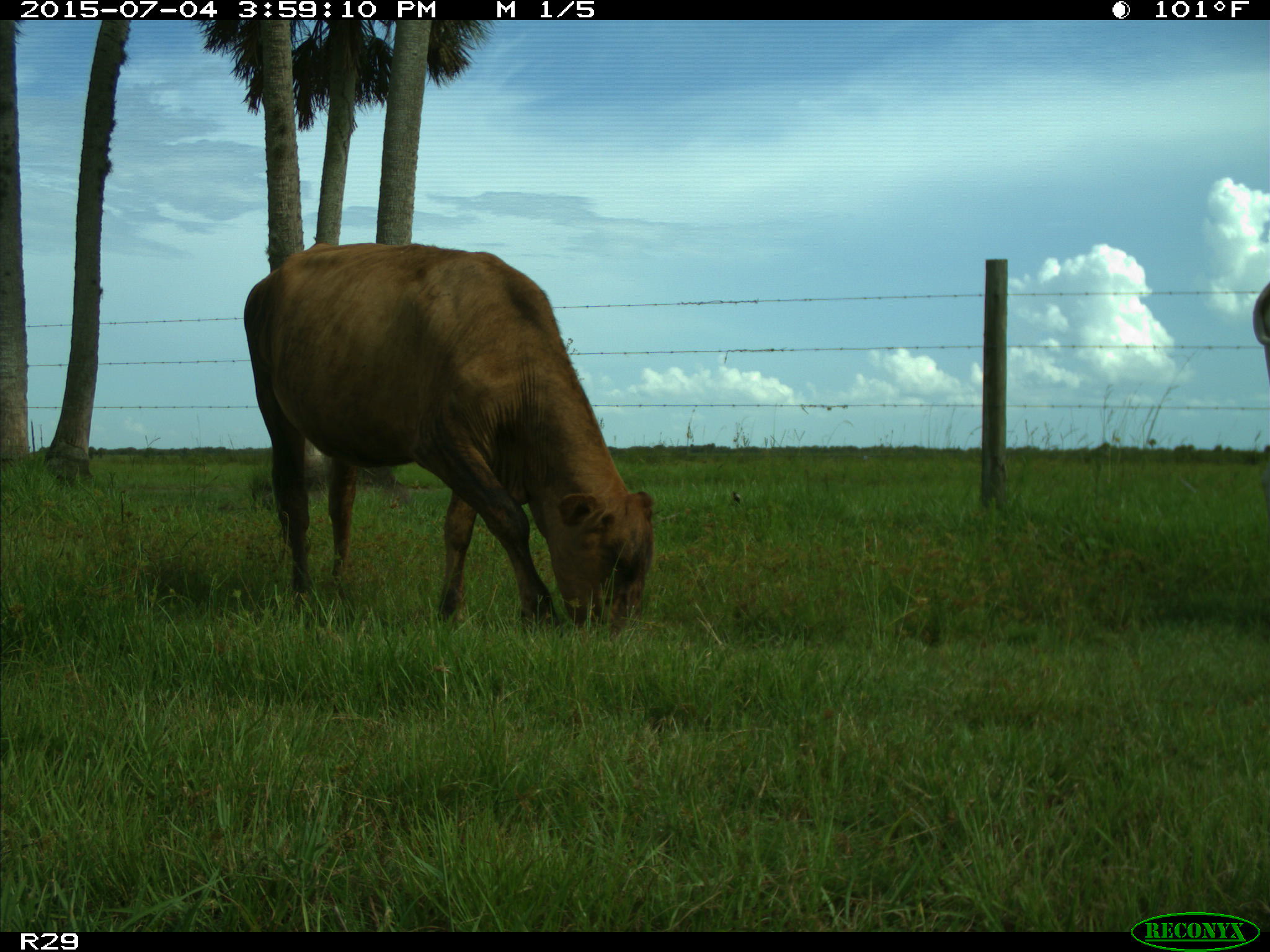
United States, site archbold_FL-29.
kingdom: Animalia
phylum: Chordata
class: Mammalia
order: Artiodactyla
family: Bovidae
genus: Bos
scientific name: Bos taurus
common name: domestic cow